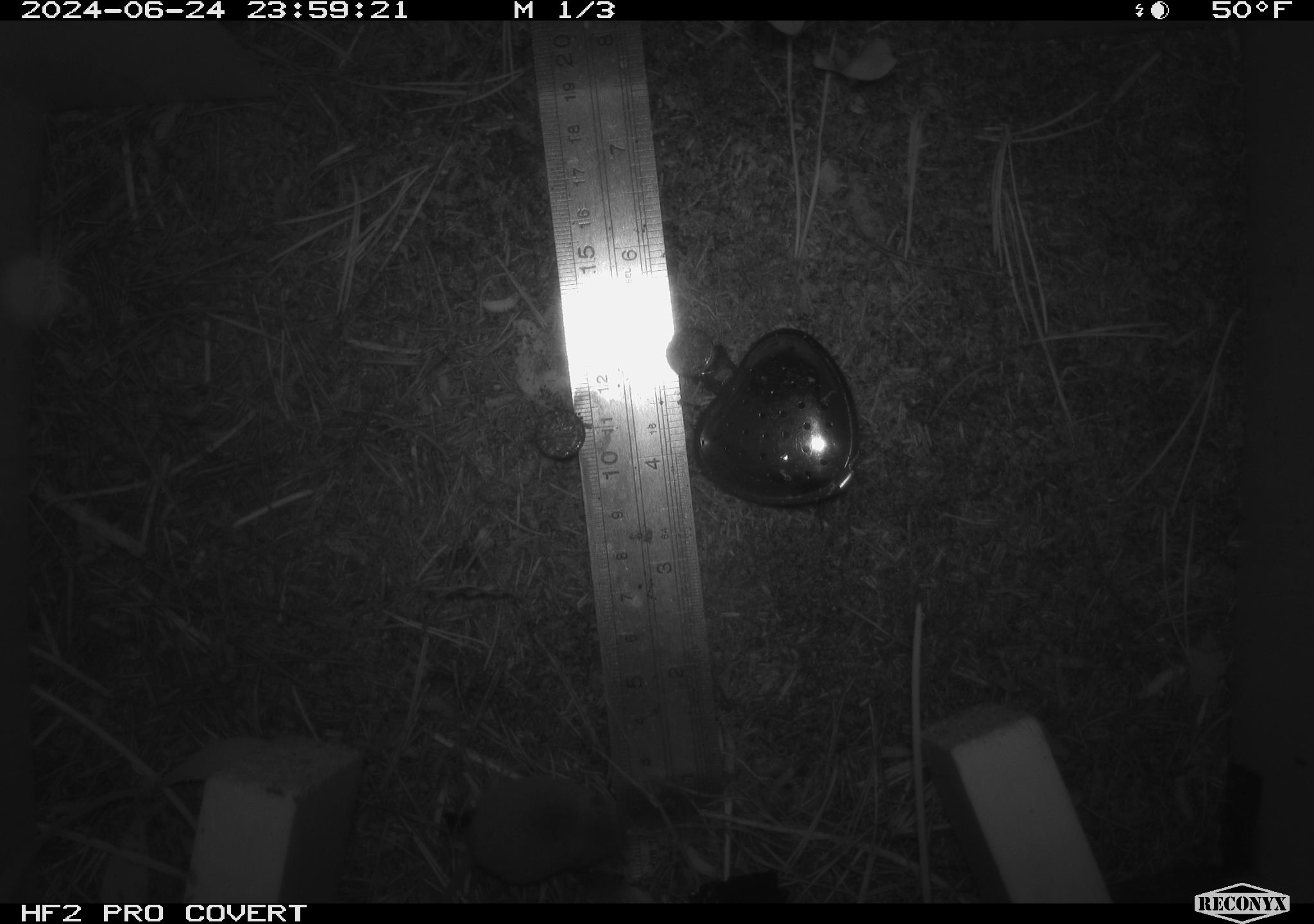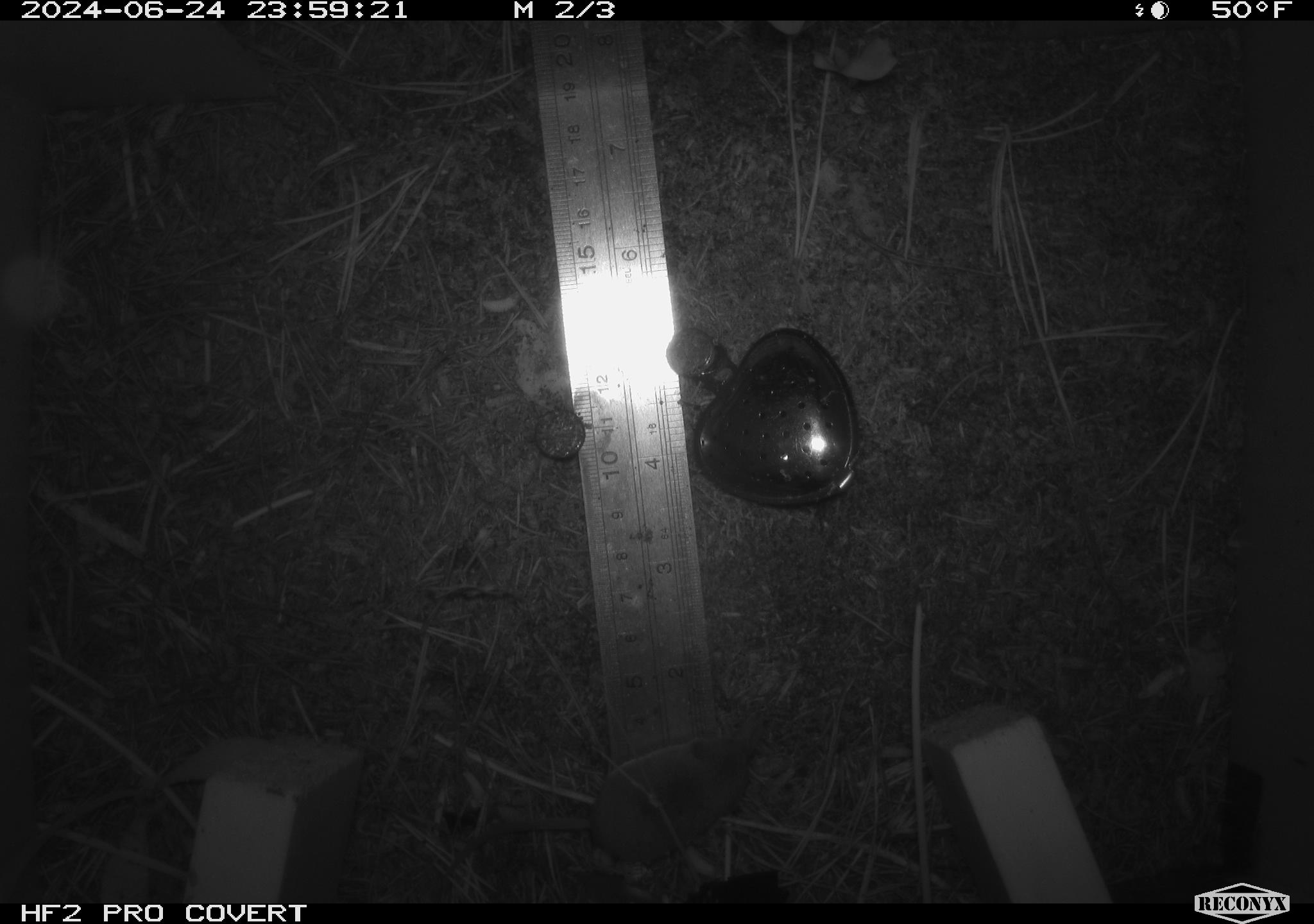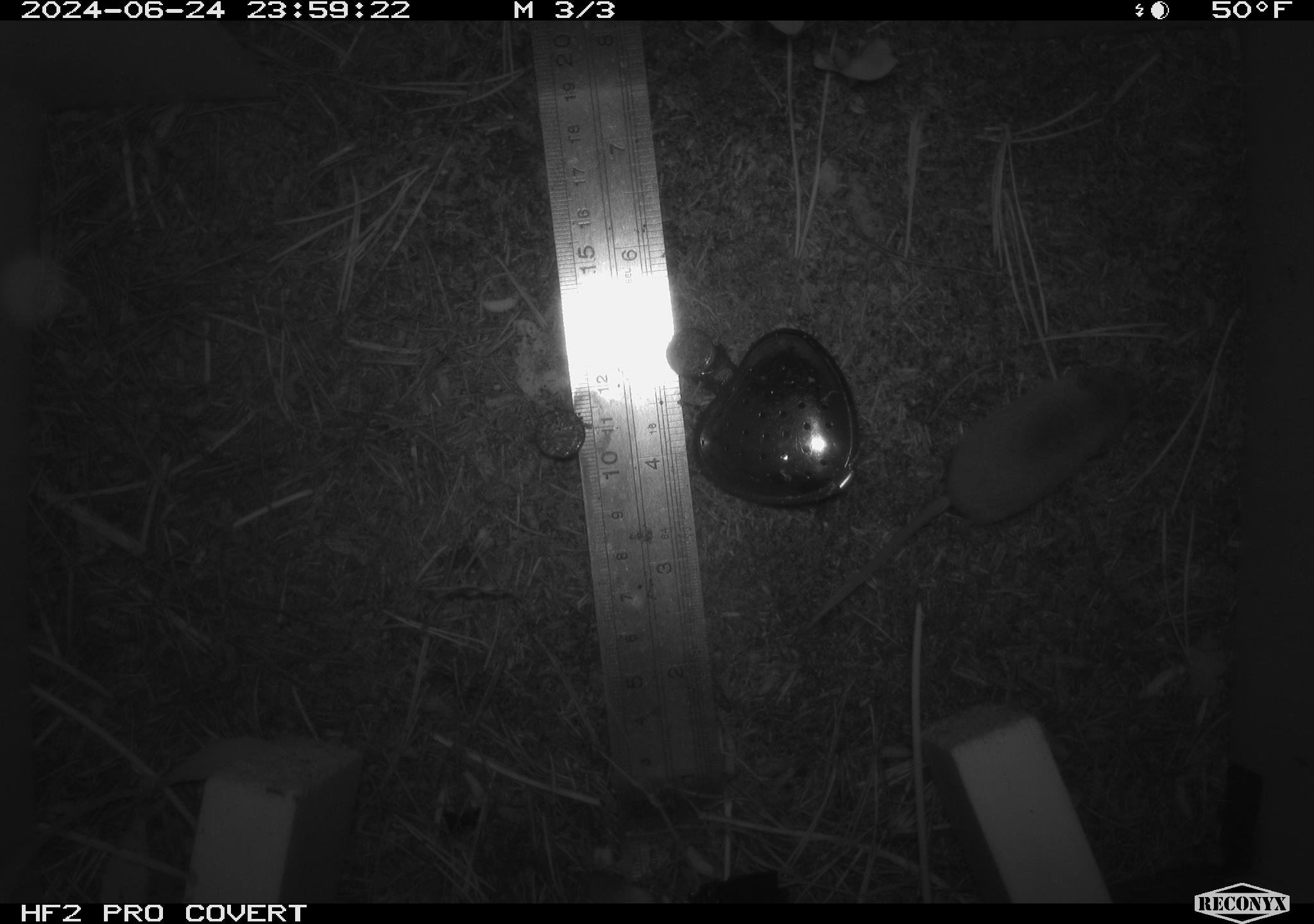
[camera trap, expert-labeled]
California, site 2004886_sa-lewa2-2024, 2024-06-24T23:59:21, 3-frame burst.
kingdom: Animalia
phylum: Chordata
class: Mammalia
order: Eulipotyphla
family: Soricidae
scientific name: Soricidae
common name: shrews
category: soricidae family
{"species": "soricidae family (shrews) (Soricidae)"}